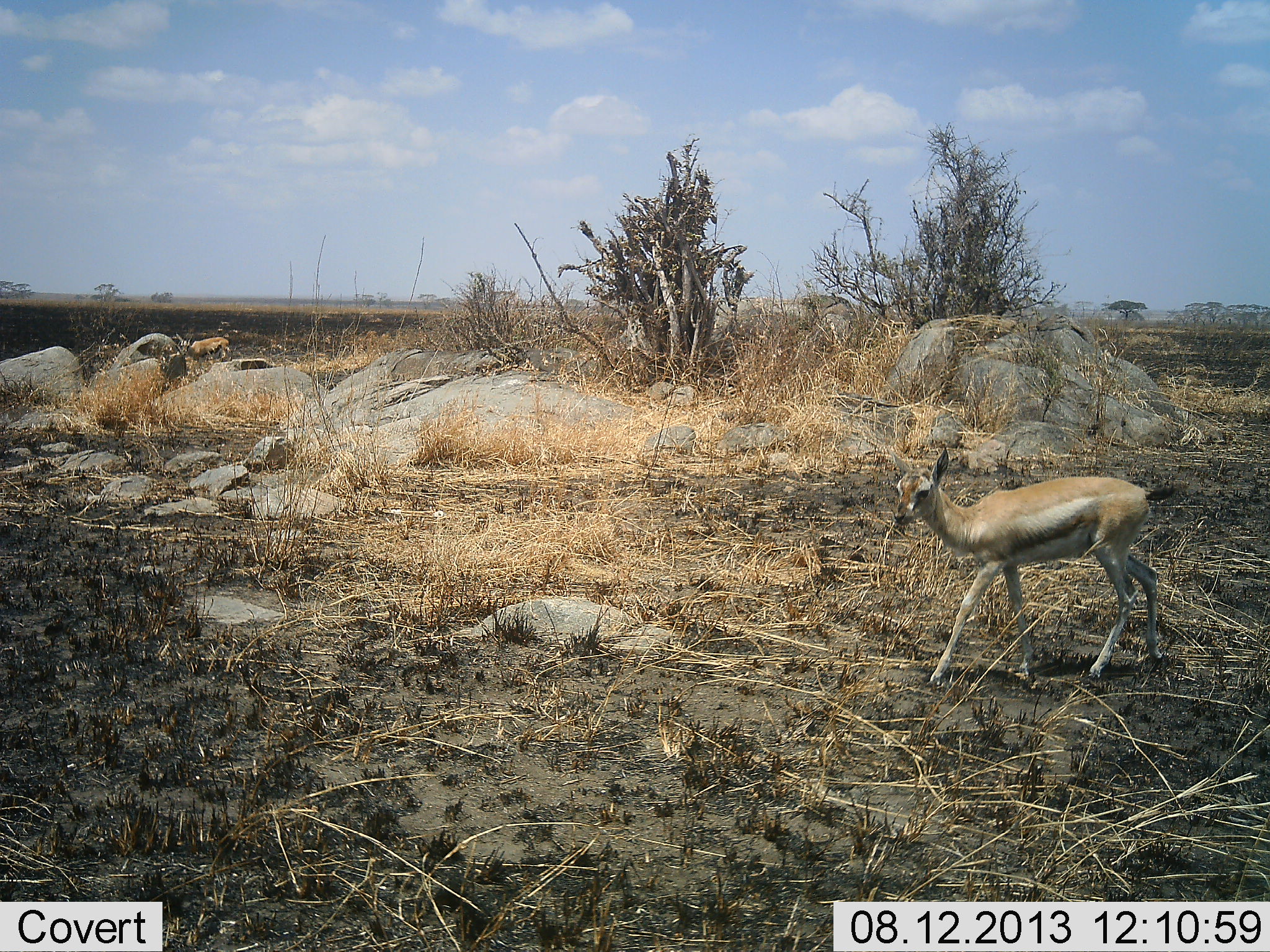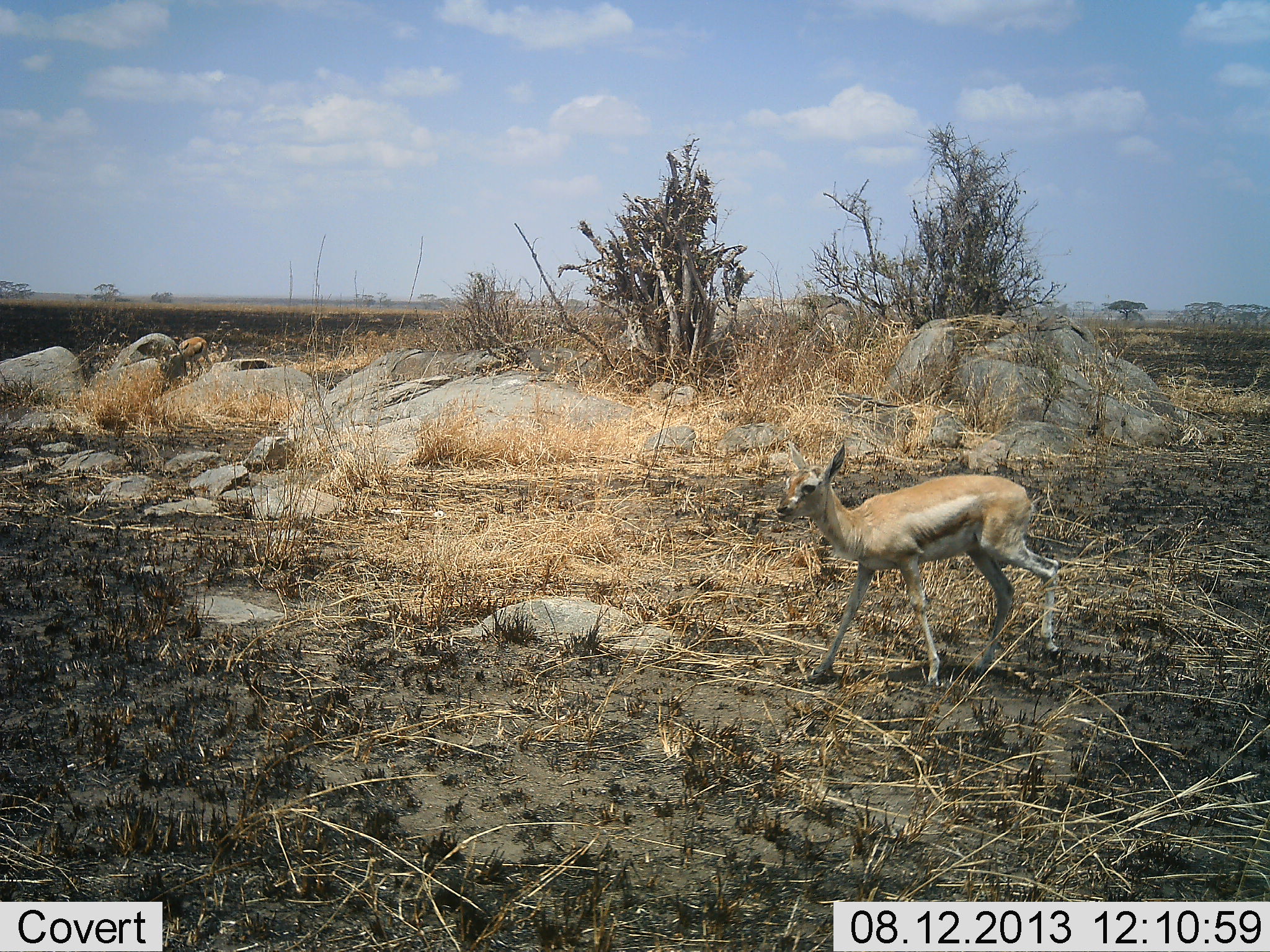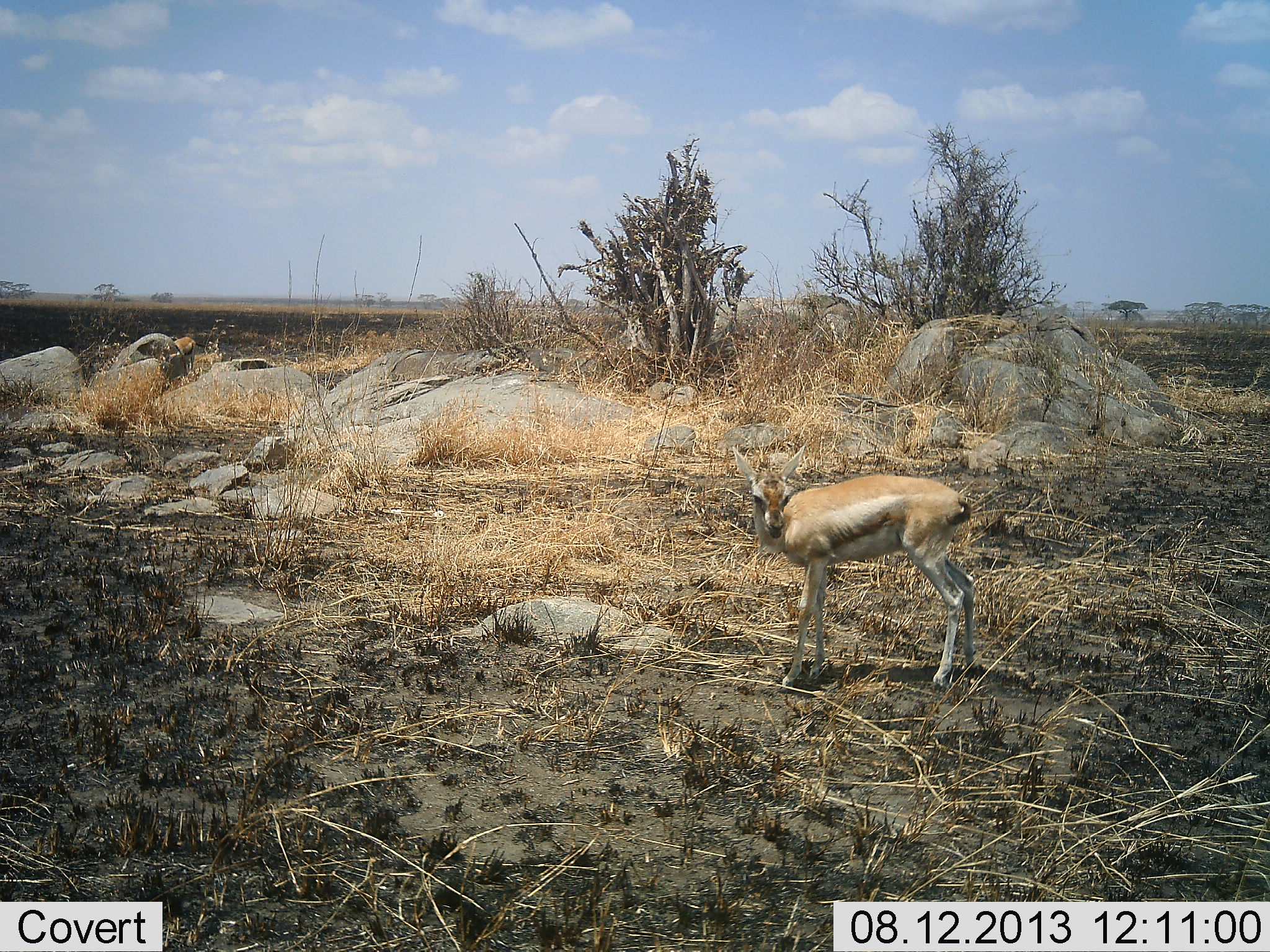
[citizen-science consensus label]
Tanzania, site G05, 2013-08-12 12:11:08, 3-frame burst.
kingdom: Animalia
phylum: Chordata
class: Mammalia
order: Artiodactyla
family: Bovidae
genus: Eudorcas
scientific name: Eudorcas thomsonii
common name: thomson's gazelle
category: gazellethomsons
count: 2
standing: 9%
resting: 0%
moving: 100%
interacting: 0%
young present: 18%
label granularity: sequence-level